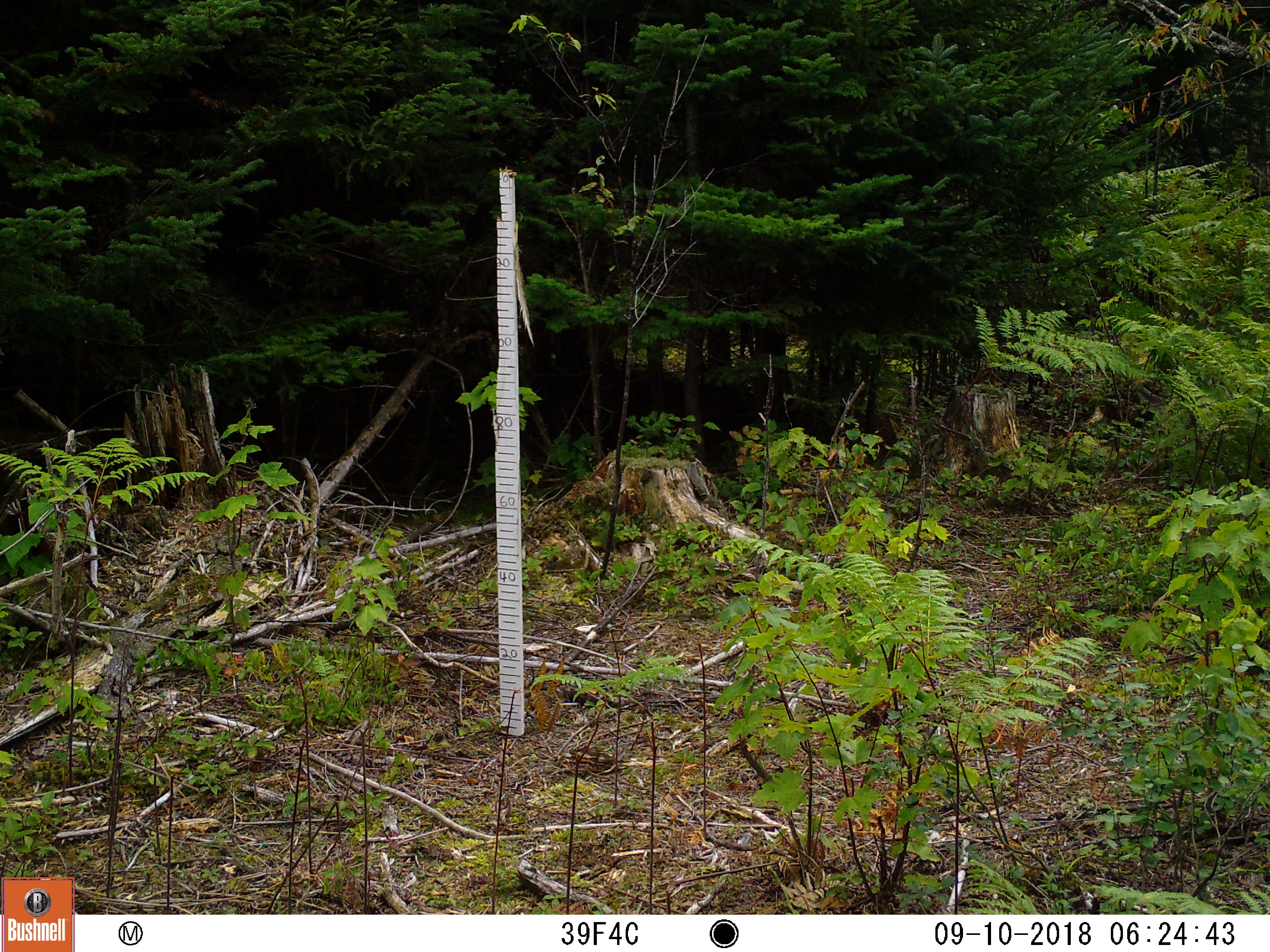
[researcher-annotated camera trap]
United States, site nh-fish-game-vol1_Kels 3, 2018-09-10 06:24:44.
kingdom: Animalia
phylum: Chordata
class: Mammalia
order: Artiodactyla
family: Cervidae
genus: Alces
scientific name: Alces alces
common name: moose